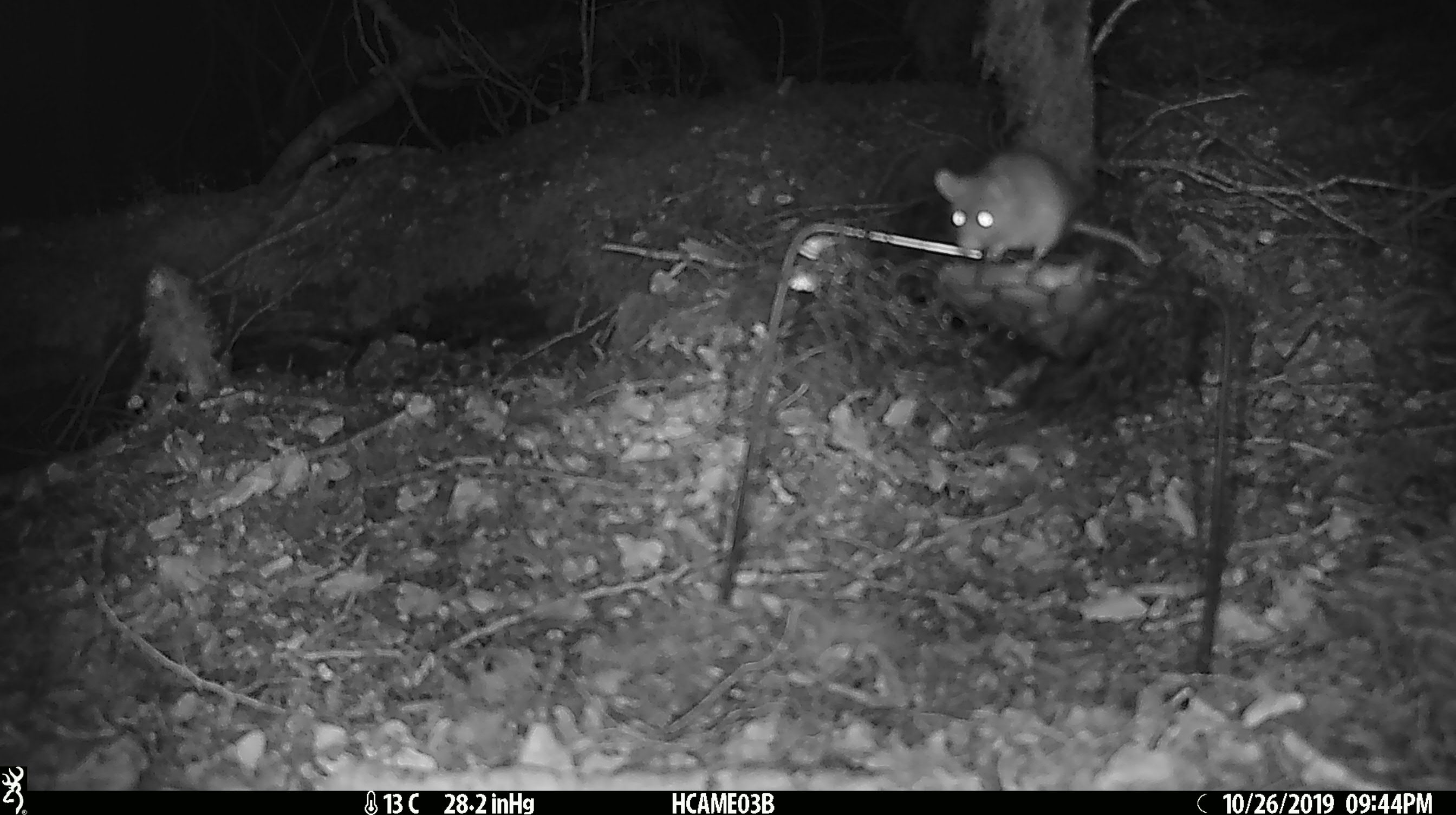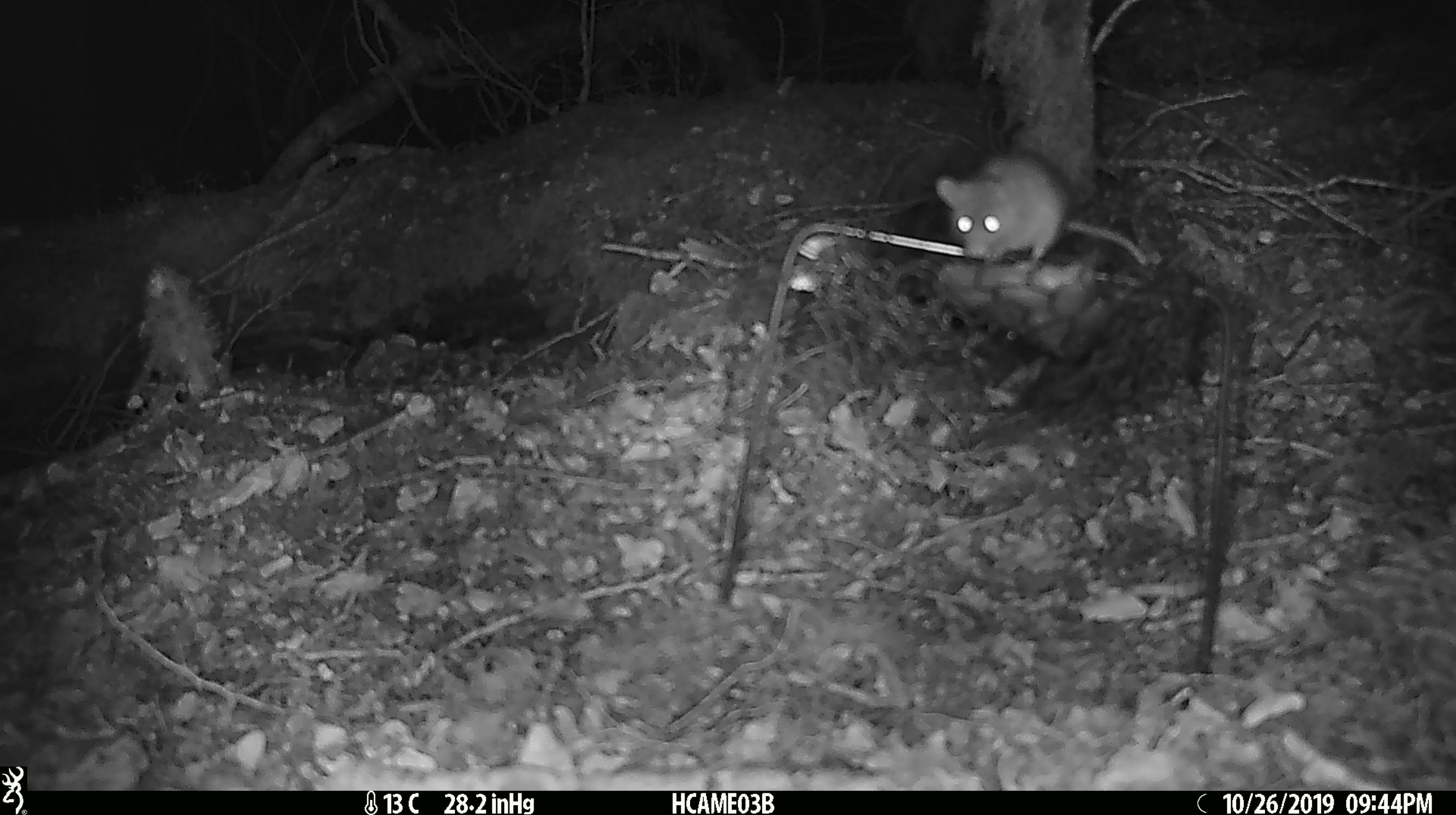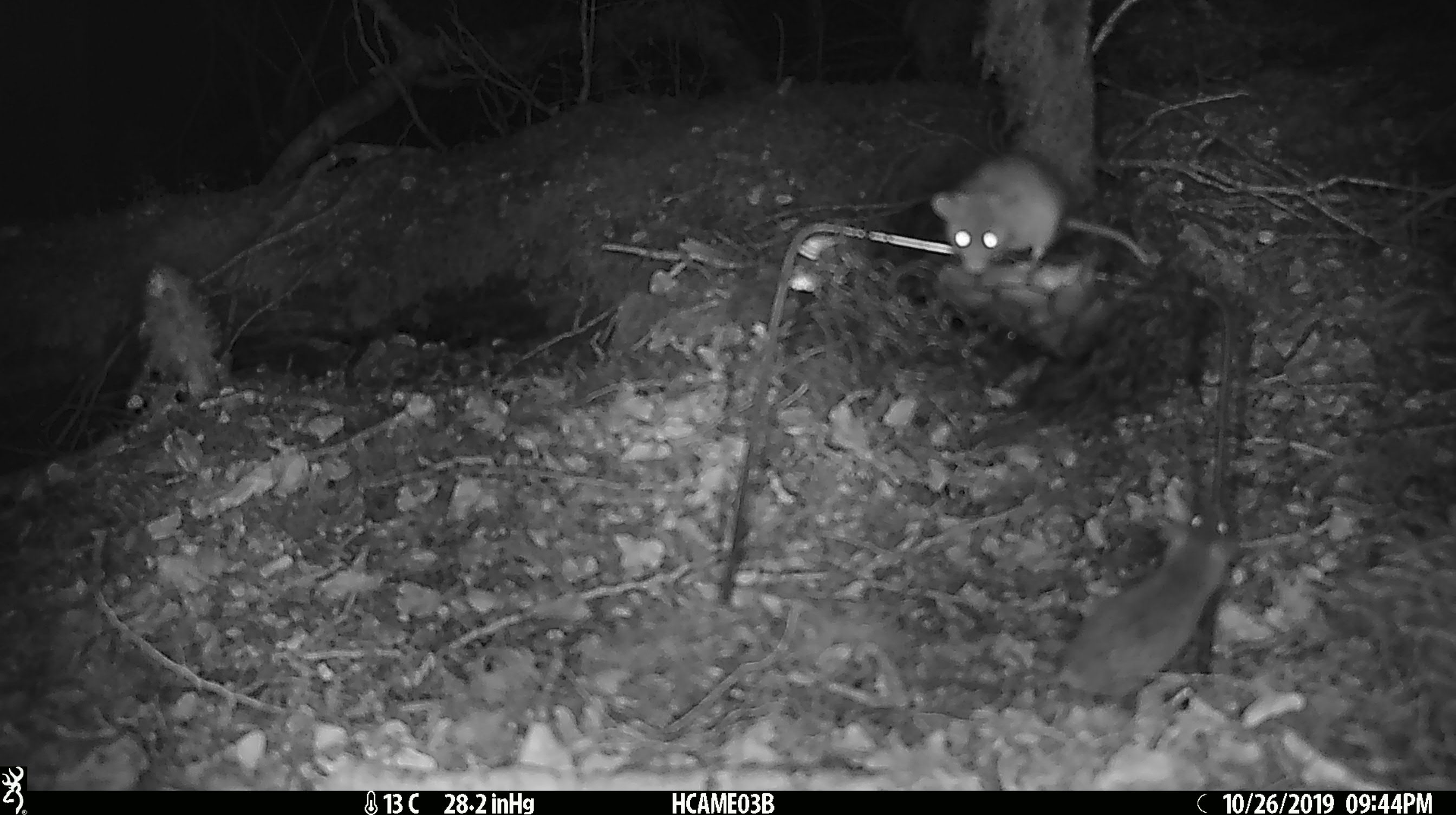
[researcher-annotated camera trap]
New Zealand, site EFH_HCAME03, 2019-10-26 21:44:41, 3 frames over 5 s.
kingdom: Animalia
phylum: Chordata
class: Mammalia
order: Rodentia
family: Muridae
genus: Mus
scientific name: Mus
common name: mouse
Mouse (Mus).